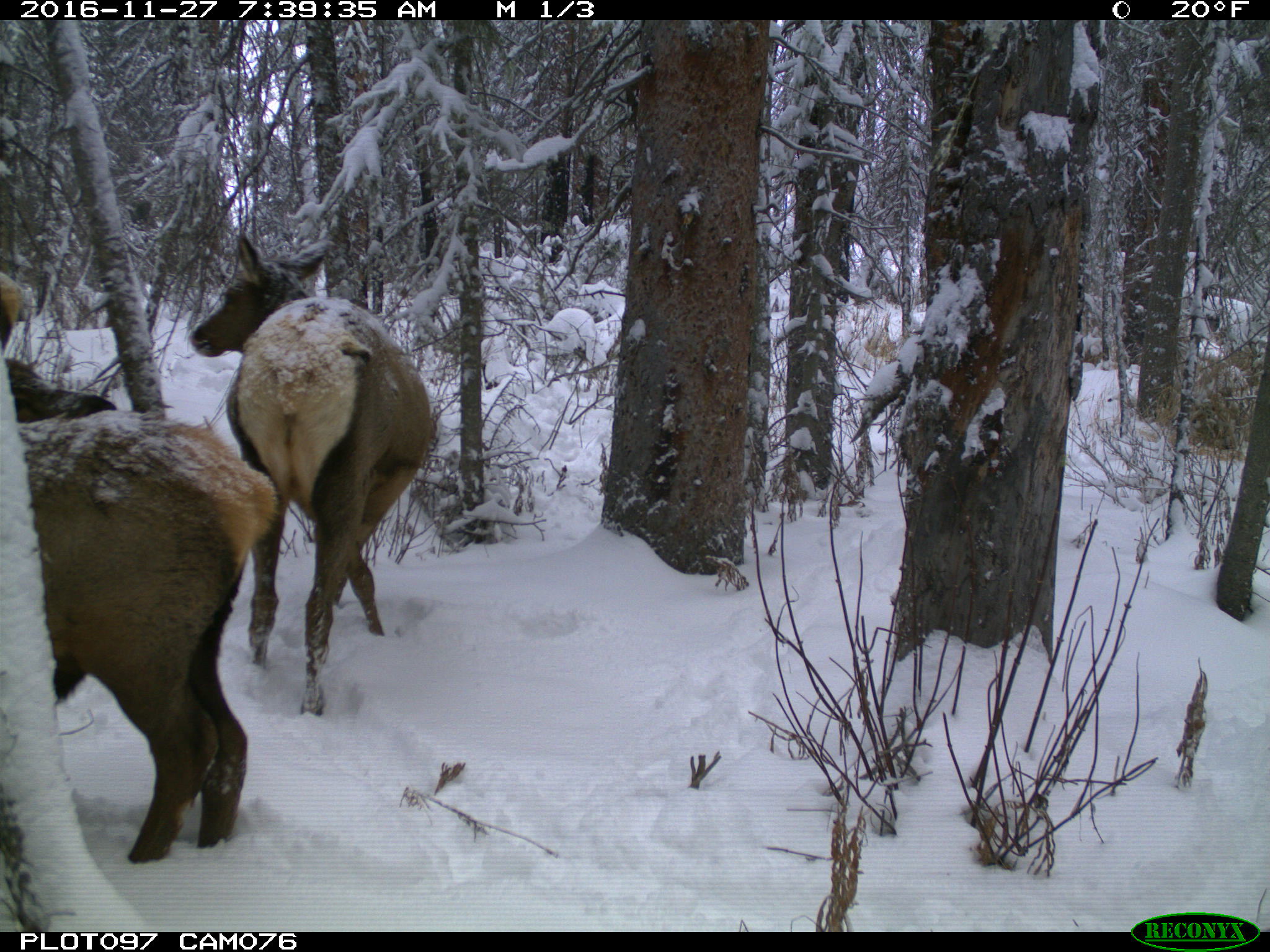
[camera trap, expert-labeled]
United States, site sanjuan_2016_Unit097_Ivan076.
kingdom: Animalia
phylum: Chordata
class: Mammalia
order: Artiodactyla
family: Cervidae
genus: Cervus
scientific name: Cervus elaphus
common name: red deer